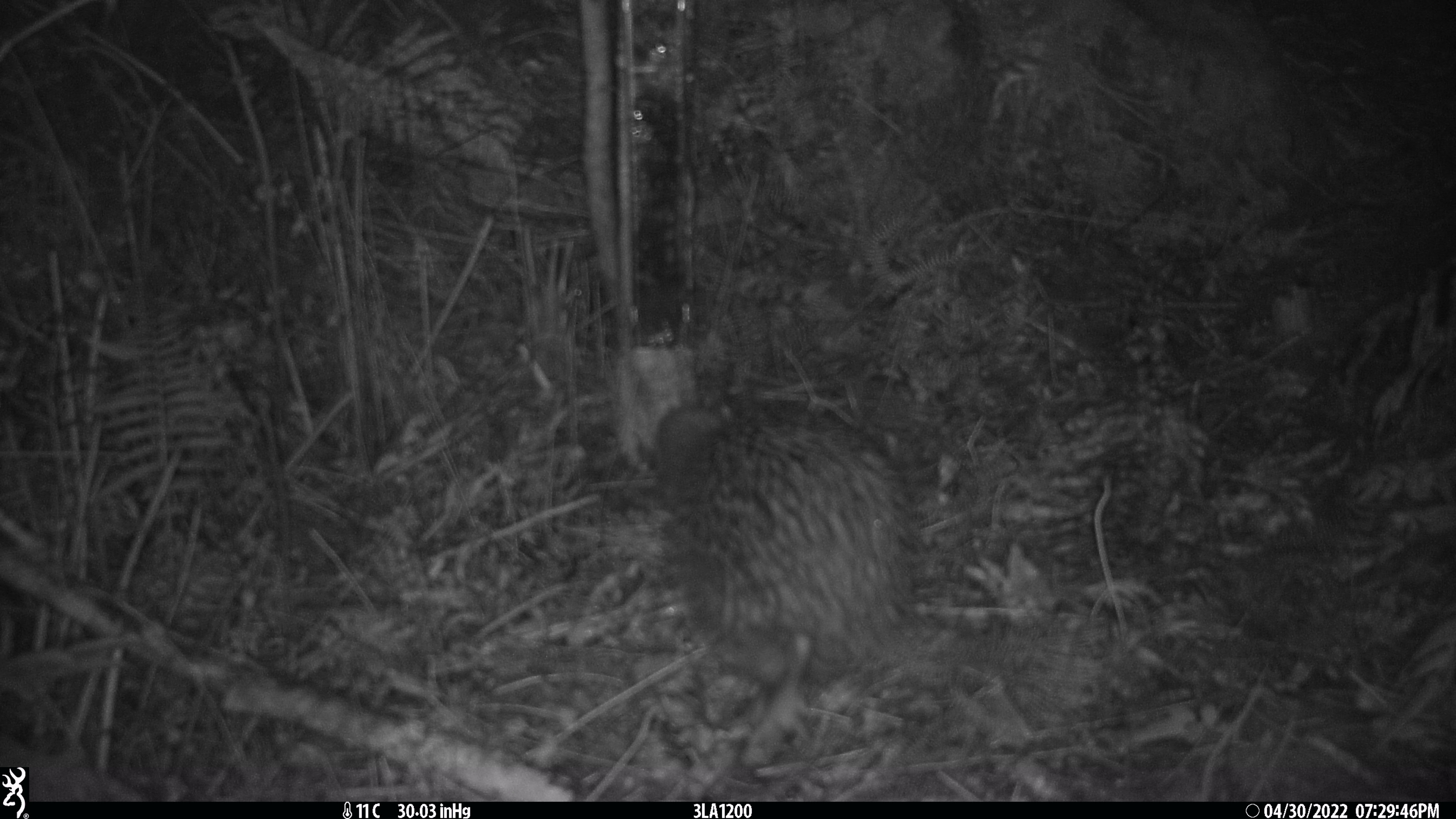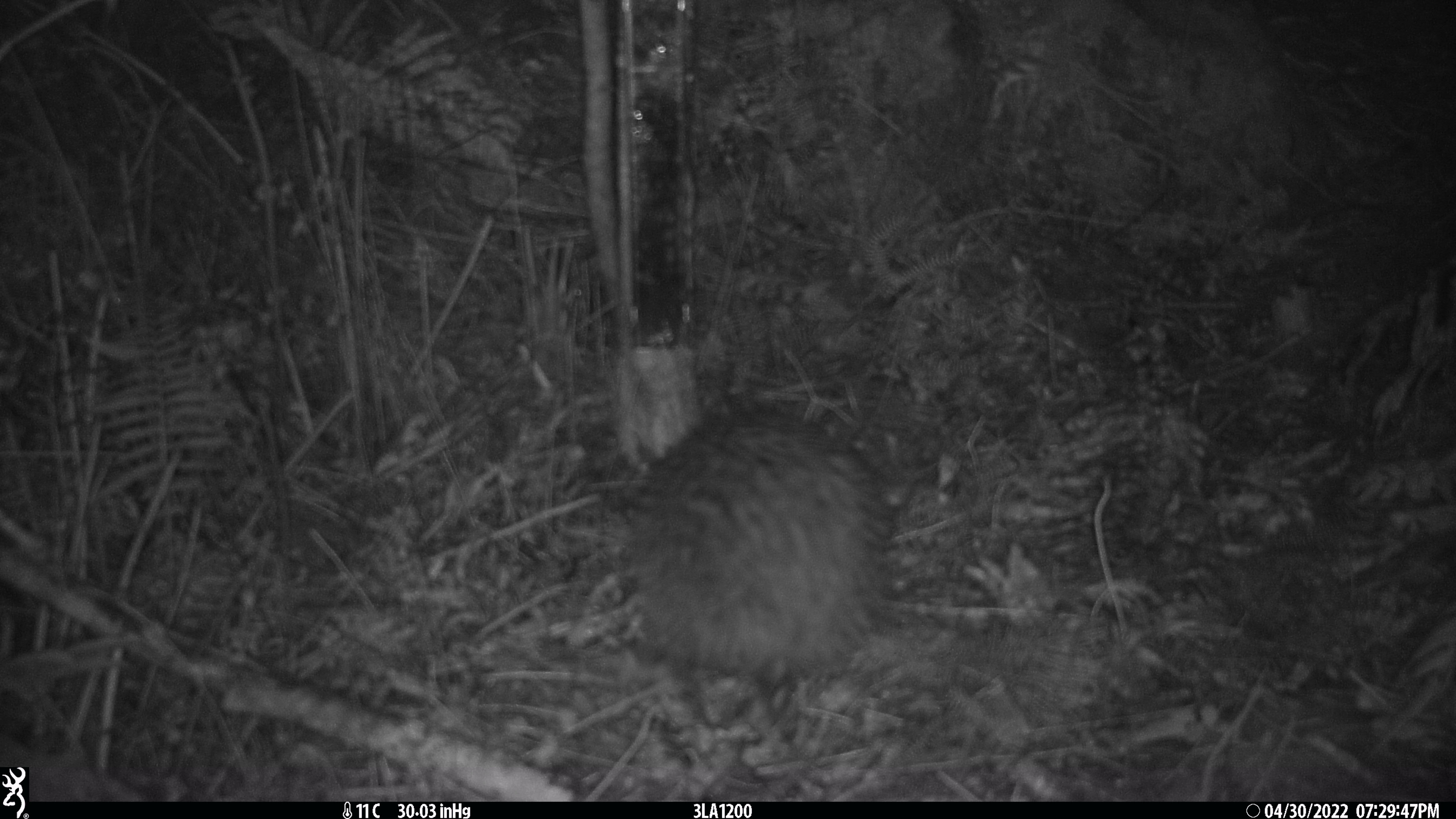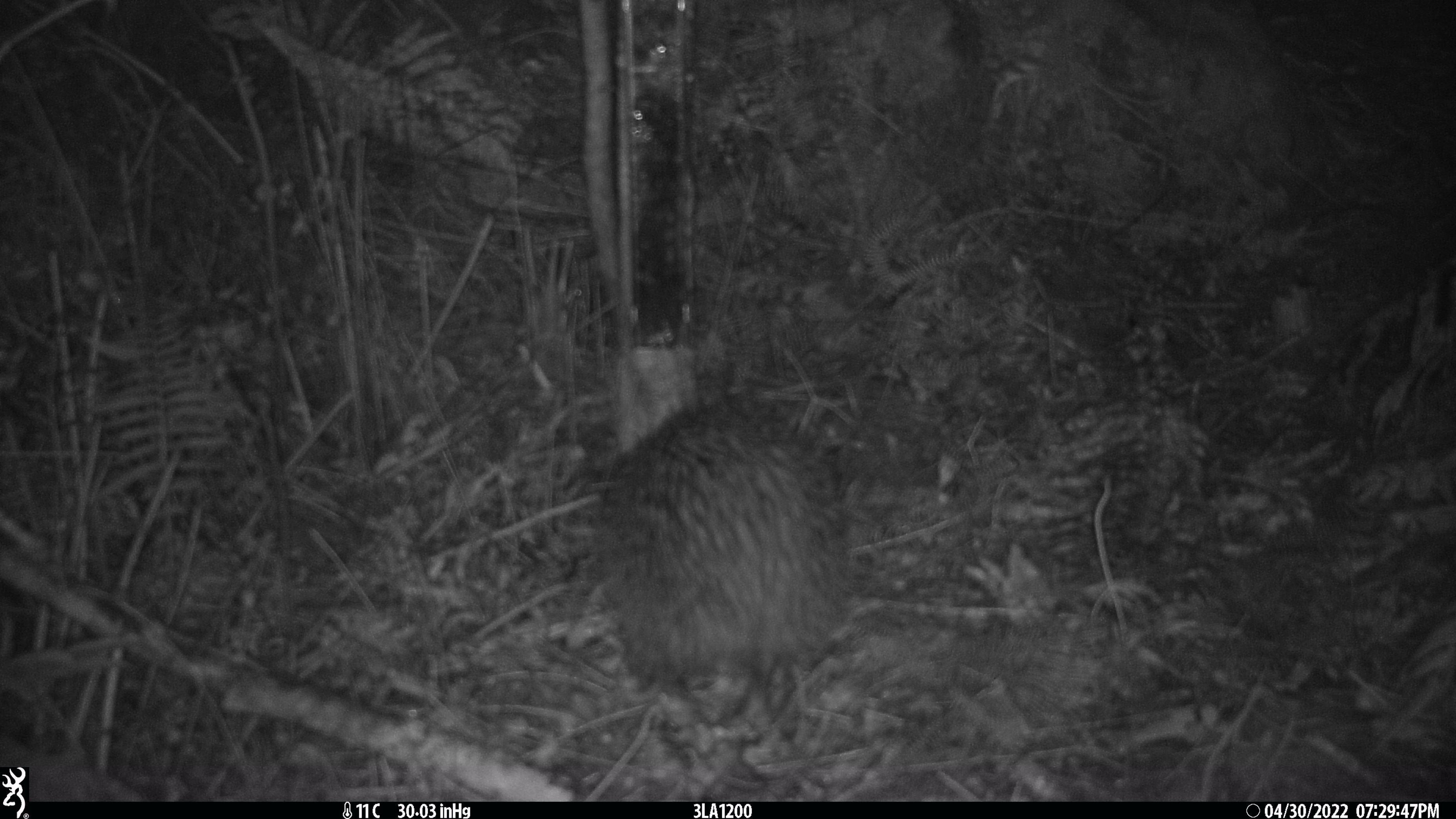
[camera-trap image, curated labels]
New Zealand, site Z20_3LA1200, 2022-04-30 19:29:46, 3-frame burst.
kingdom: Animalia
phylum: Chordata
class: Aves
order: Apterygiformes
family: Apterygidae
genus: Apteryx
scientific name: Apteryx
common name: kiwi